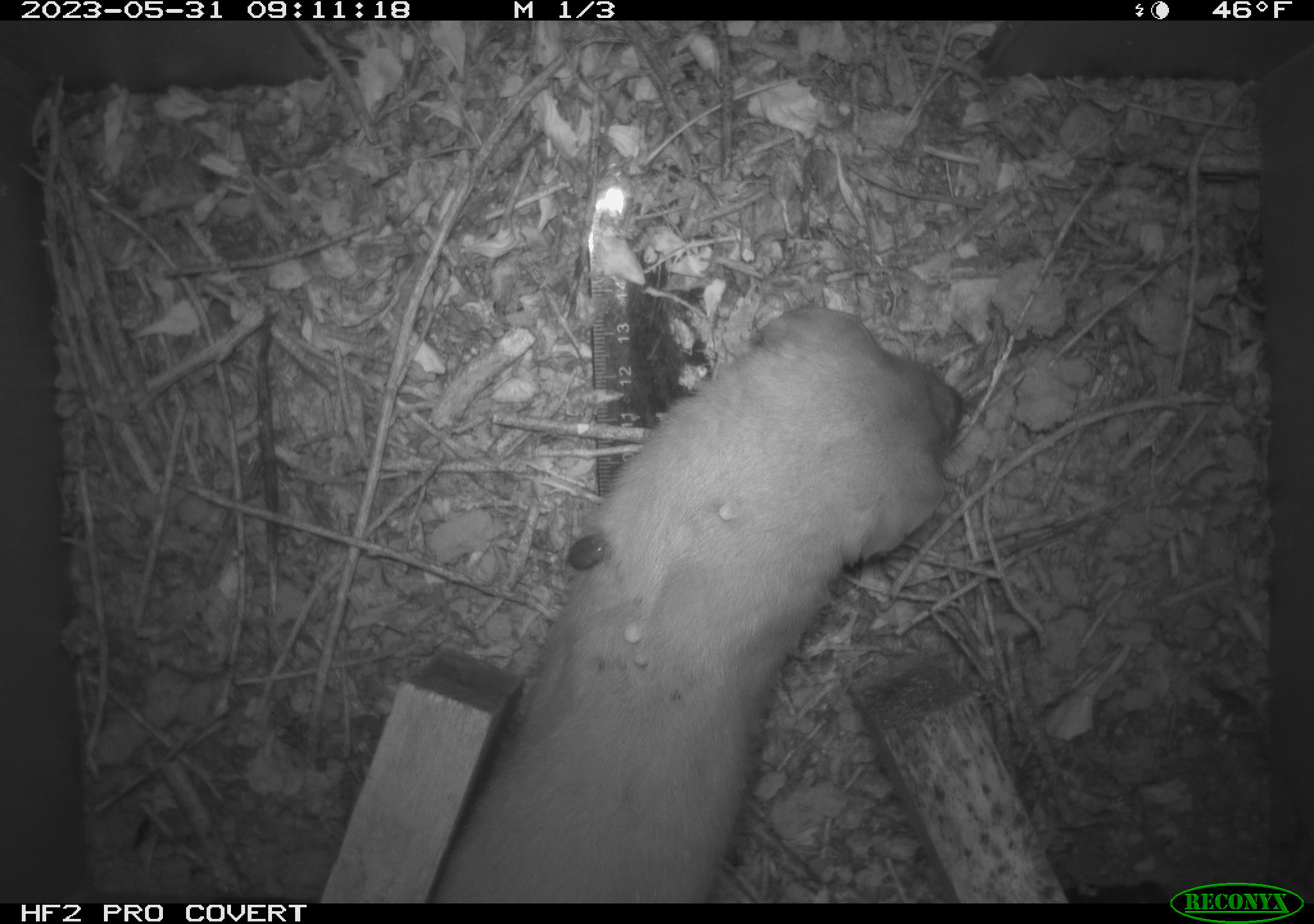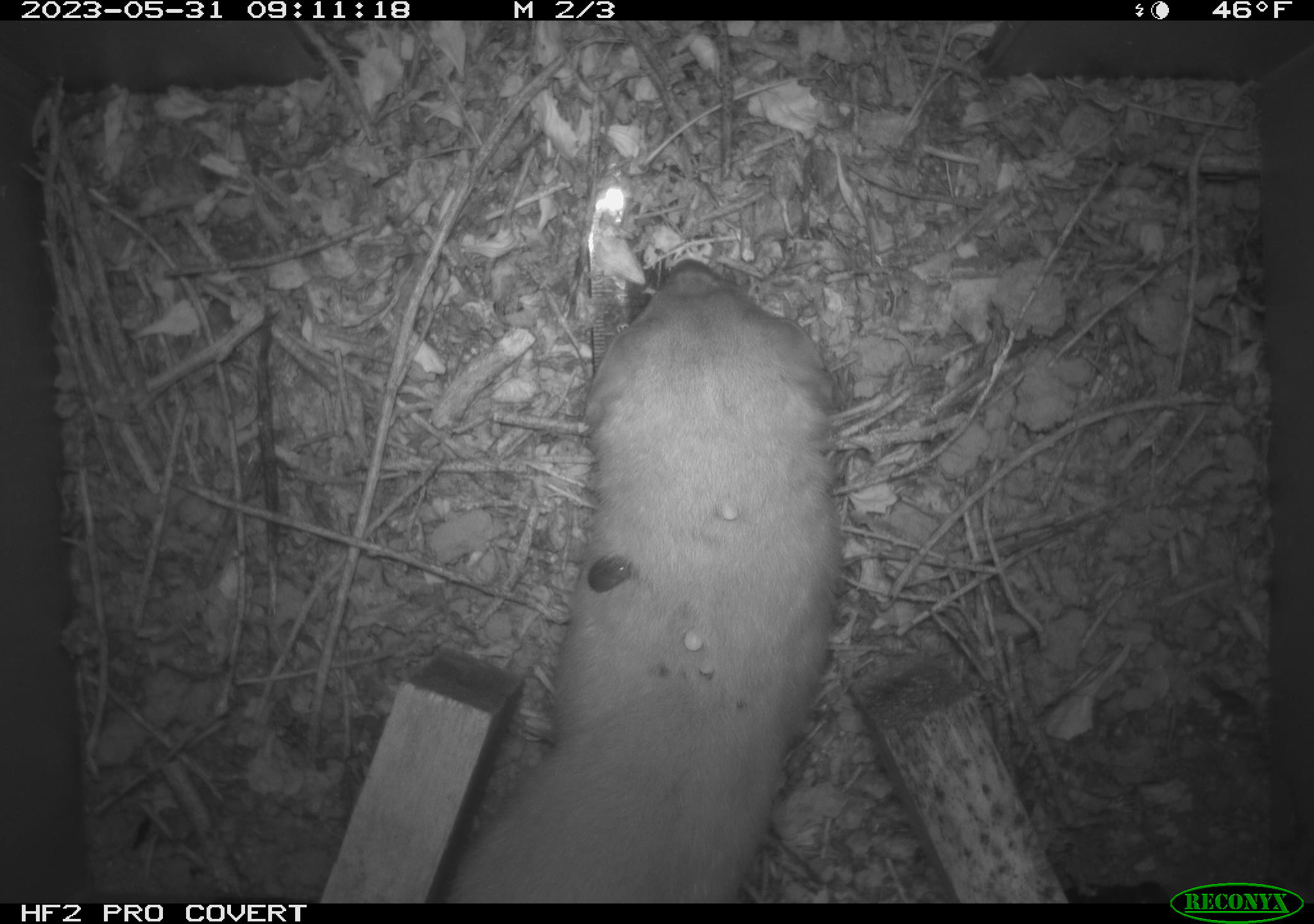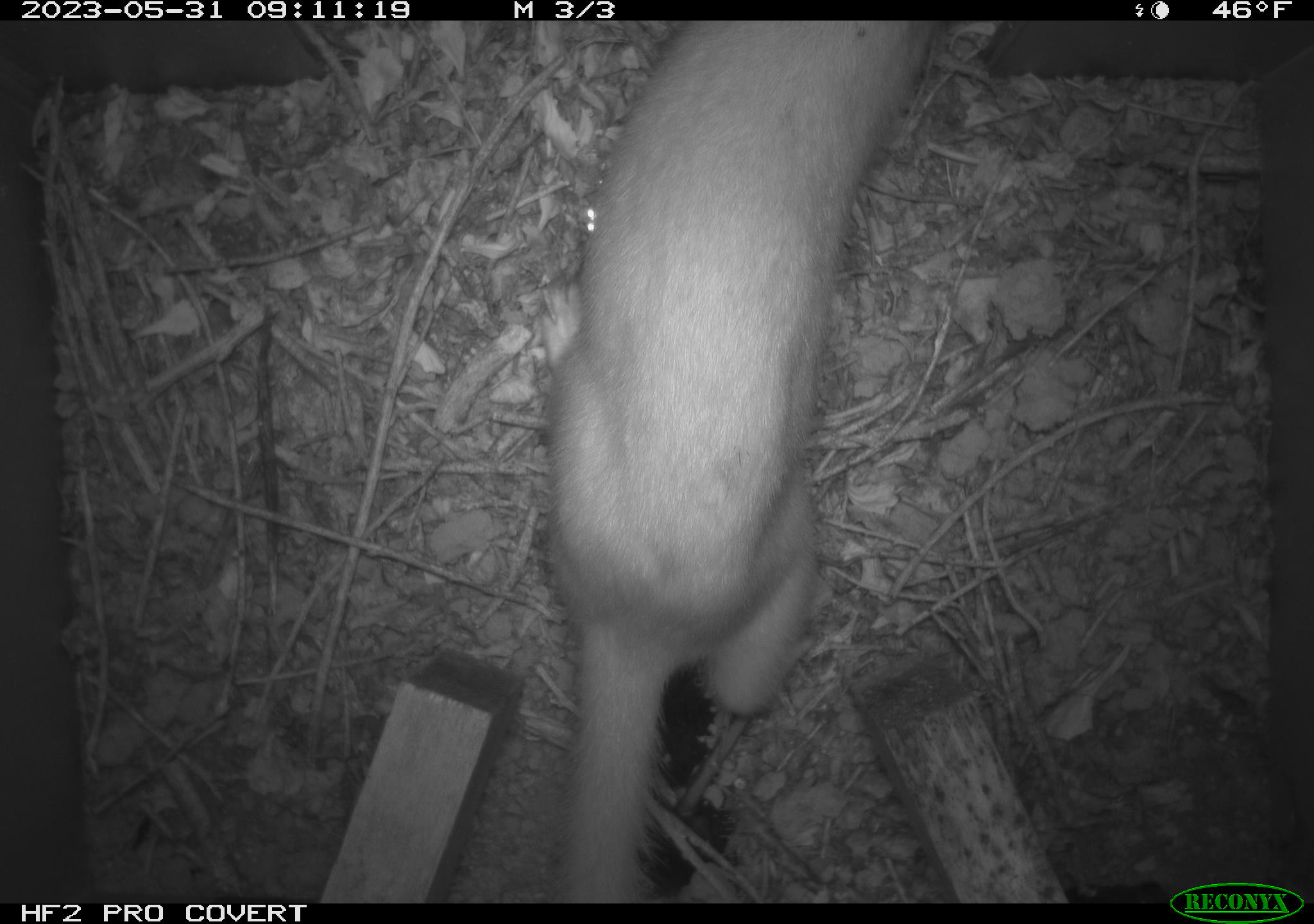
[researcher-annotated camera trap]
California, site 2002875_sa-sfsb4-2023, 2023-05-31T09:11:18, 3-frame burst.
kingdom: Animalia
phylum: Chordata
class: Mammalia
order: Carnivora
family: Mustelidae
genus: Neogale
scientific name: Neogale frenata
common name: long-tailed weasel